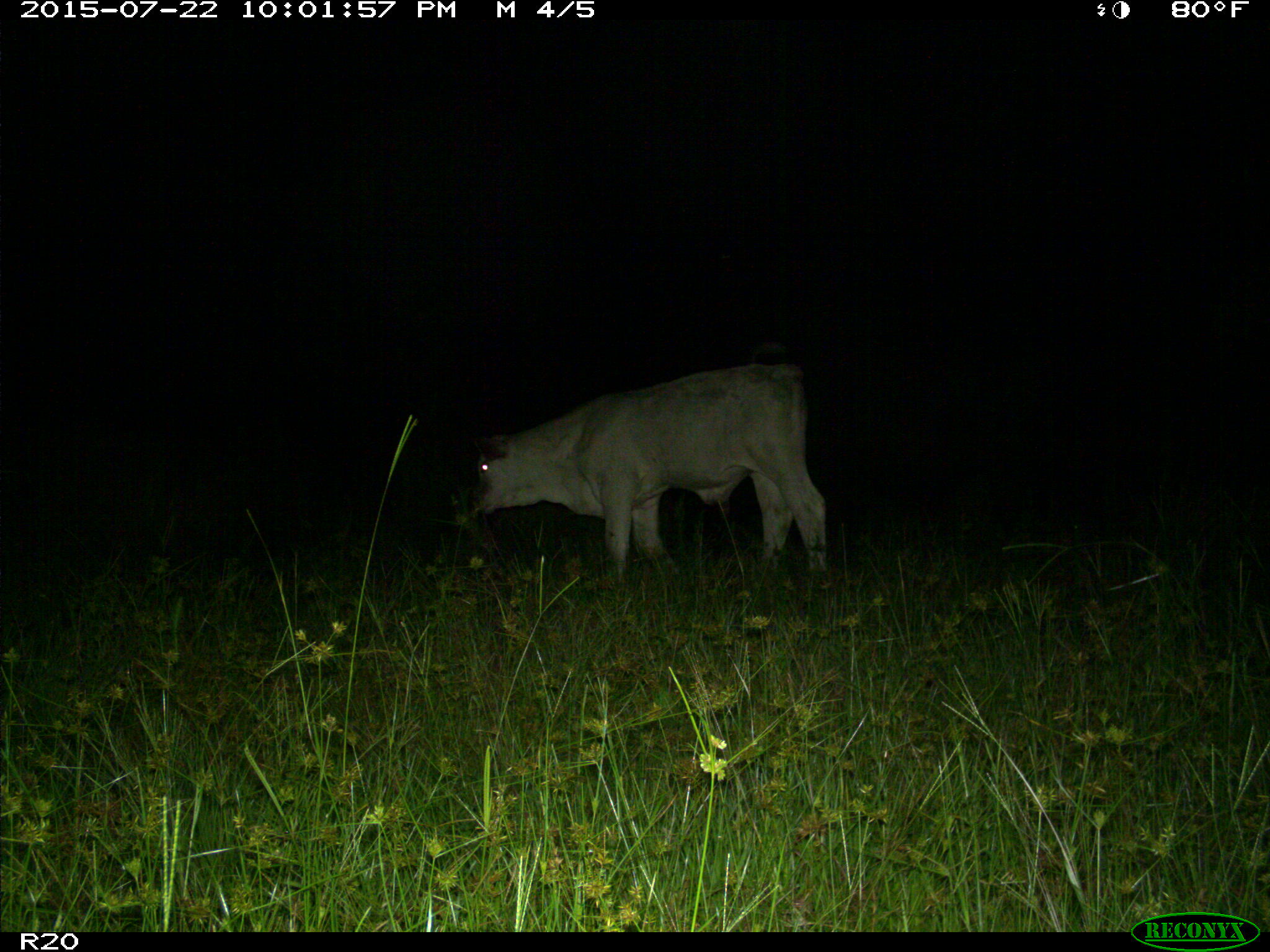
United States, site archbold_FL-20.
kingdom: Animalia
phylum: Chordata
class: Mammalia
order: Artiodactyla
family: Bovidae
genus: Bos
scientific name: Bos taurus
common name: domestic cow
Bos taurus (domestic cow).